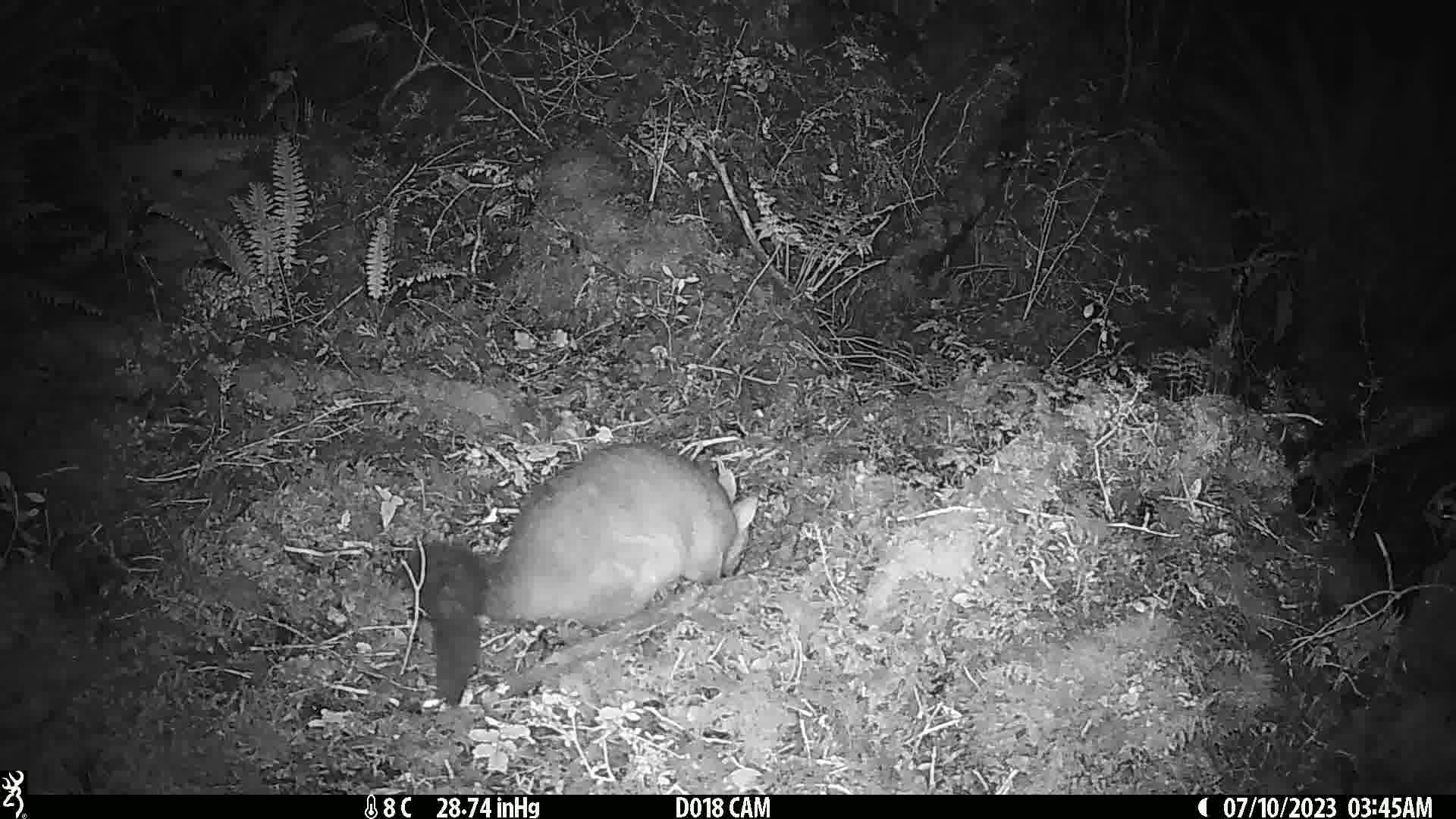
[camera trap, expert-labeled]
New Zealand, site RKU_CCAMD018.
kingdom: Animalia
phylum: Chordata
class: Mammalia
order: Diprotodontia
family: Phalangeridae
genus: Trichosurus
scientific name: Trichosurus vulpecula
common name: common brushtail possum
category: possum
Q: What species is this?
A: Possum (common brushtail possum) (Trichosurus vulpecula).